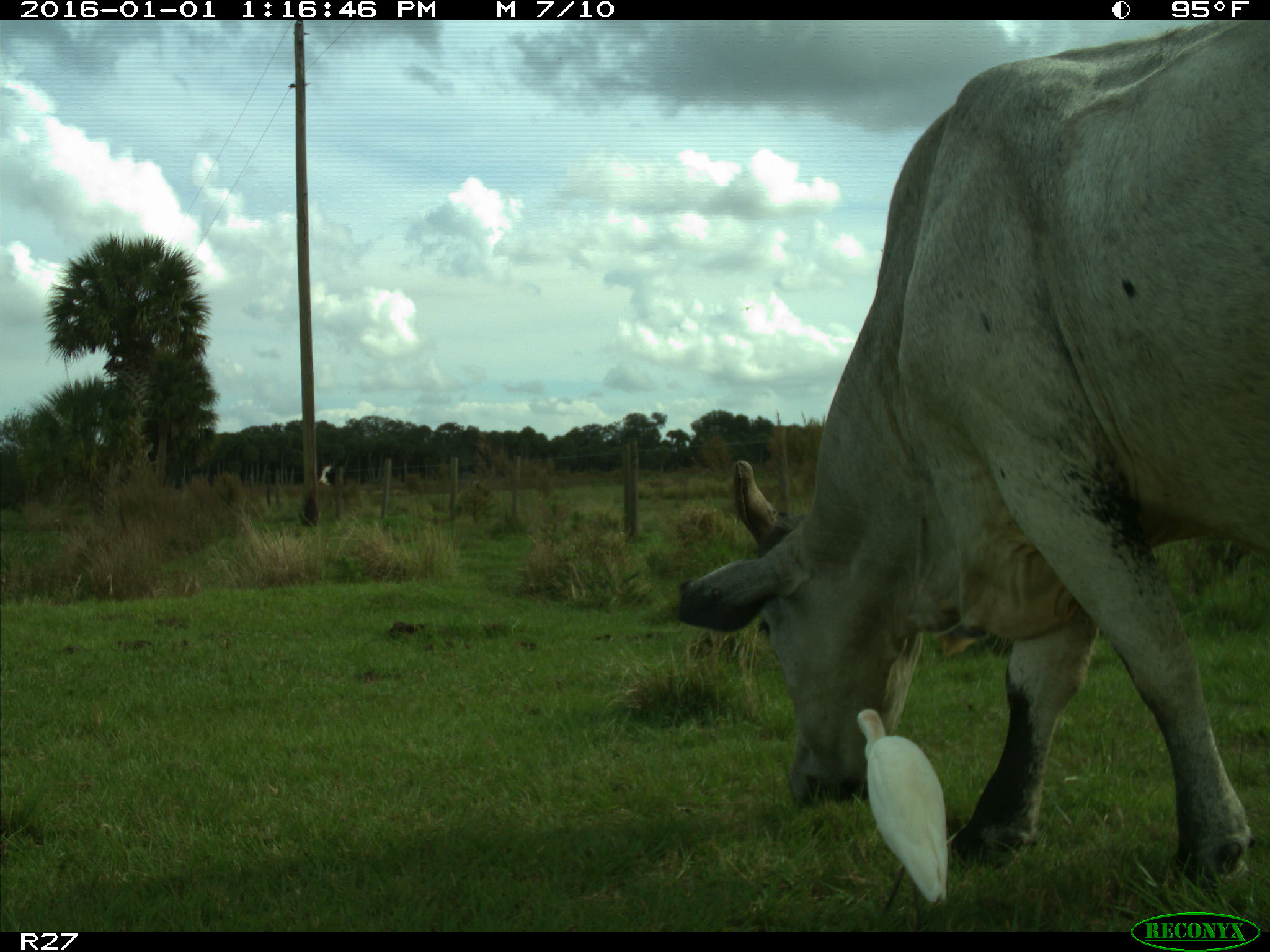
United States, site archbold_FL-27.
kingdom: Animalia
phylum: Chordata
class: Mammalia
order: Artiodactyla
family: Bovidae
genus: Bos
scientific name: Bos taurus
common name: domestic cow